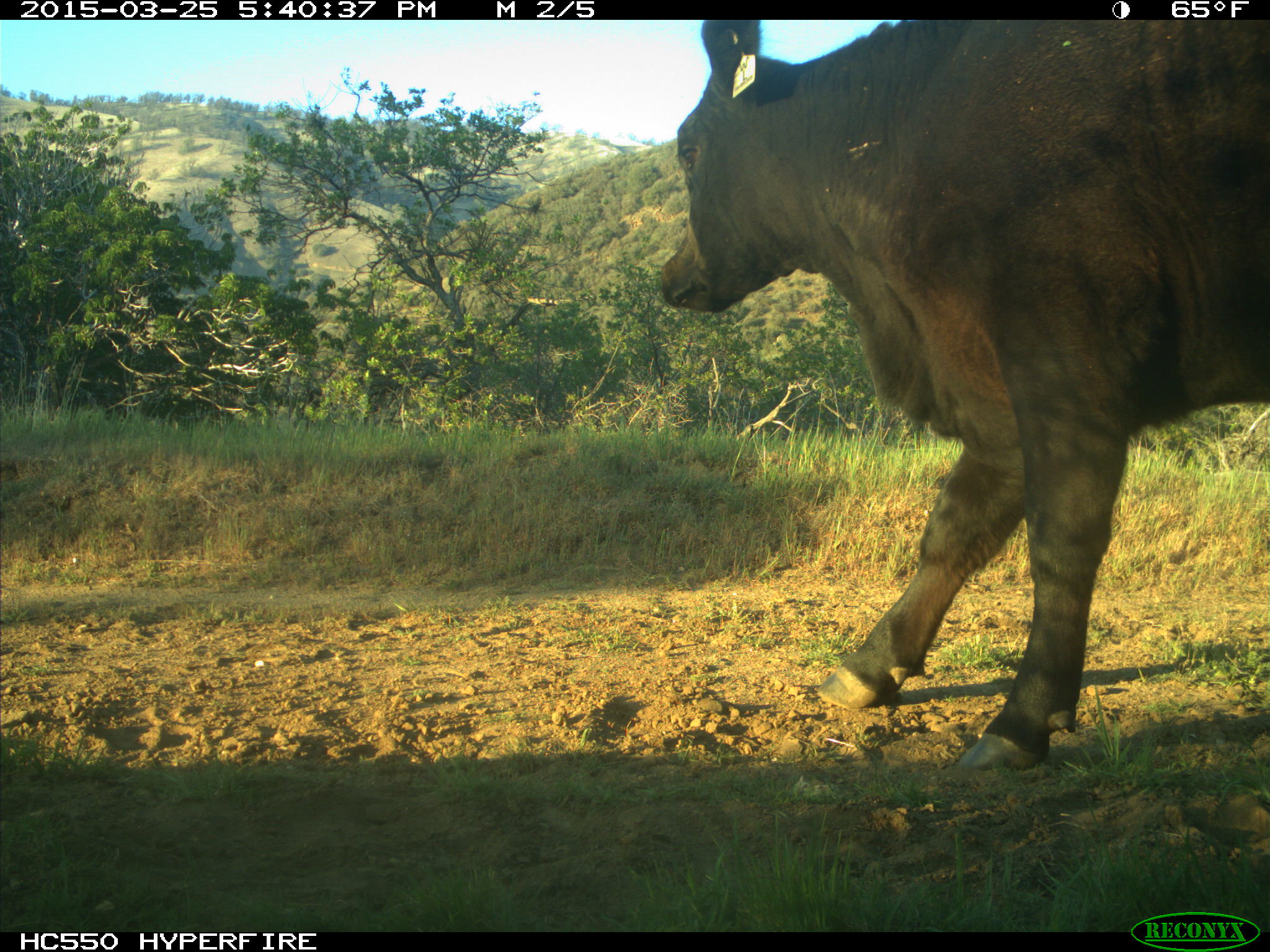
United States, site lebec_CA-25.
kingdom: Animalia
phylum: Chordata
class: Mammalia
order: Artiodactyla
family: Bovidae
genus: Bos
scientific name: Bos taurus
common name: domestic cow